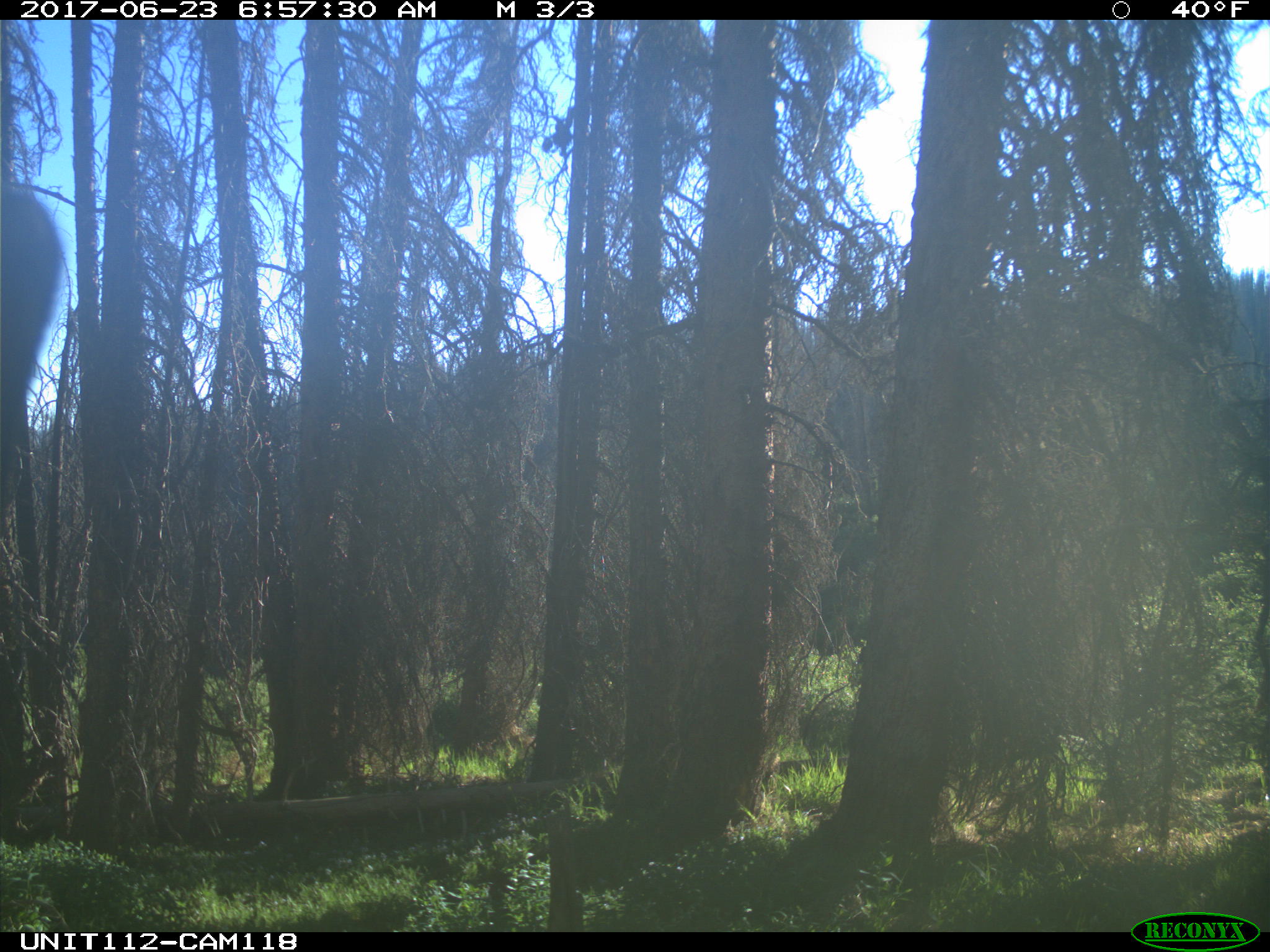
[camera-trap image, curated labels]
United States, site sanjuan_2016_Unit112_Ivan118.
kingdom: Animalia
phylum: Chordata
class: Mammalia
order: Artiodactyla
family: Cervidae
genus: Cervus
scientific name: Cervus elaphus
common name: red deer